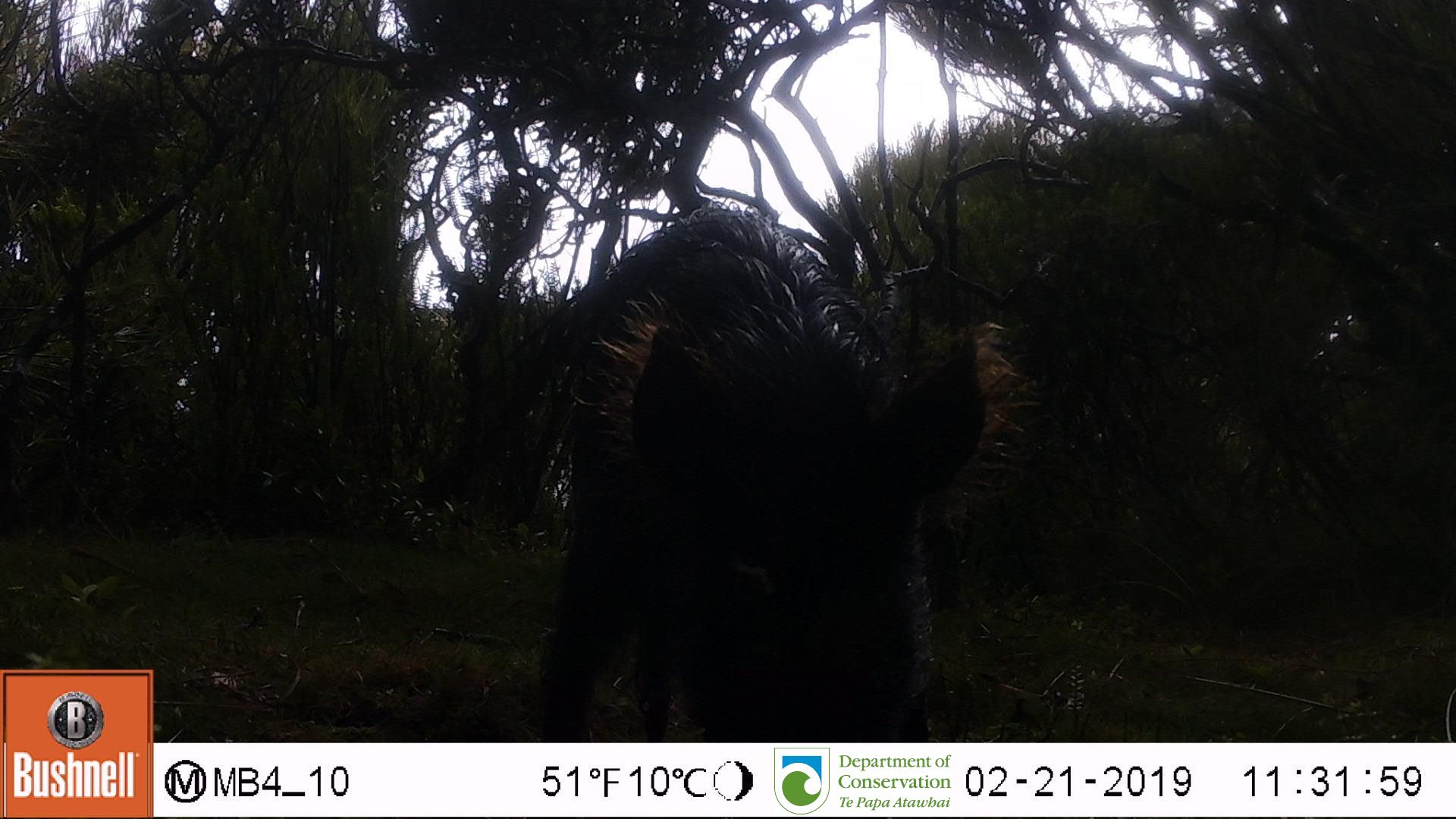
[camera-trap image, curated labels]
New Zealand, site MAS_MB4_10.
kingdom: Animalia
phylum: Chordata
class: Mammalia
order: Artiodactyla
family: Suidae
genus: Sus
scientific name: Sus scrofa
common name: pig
Pig (Sus scrofa).